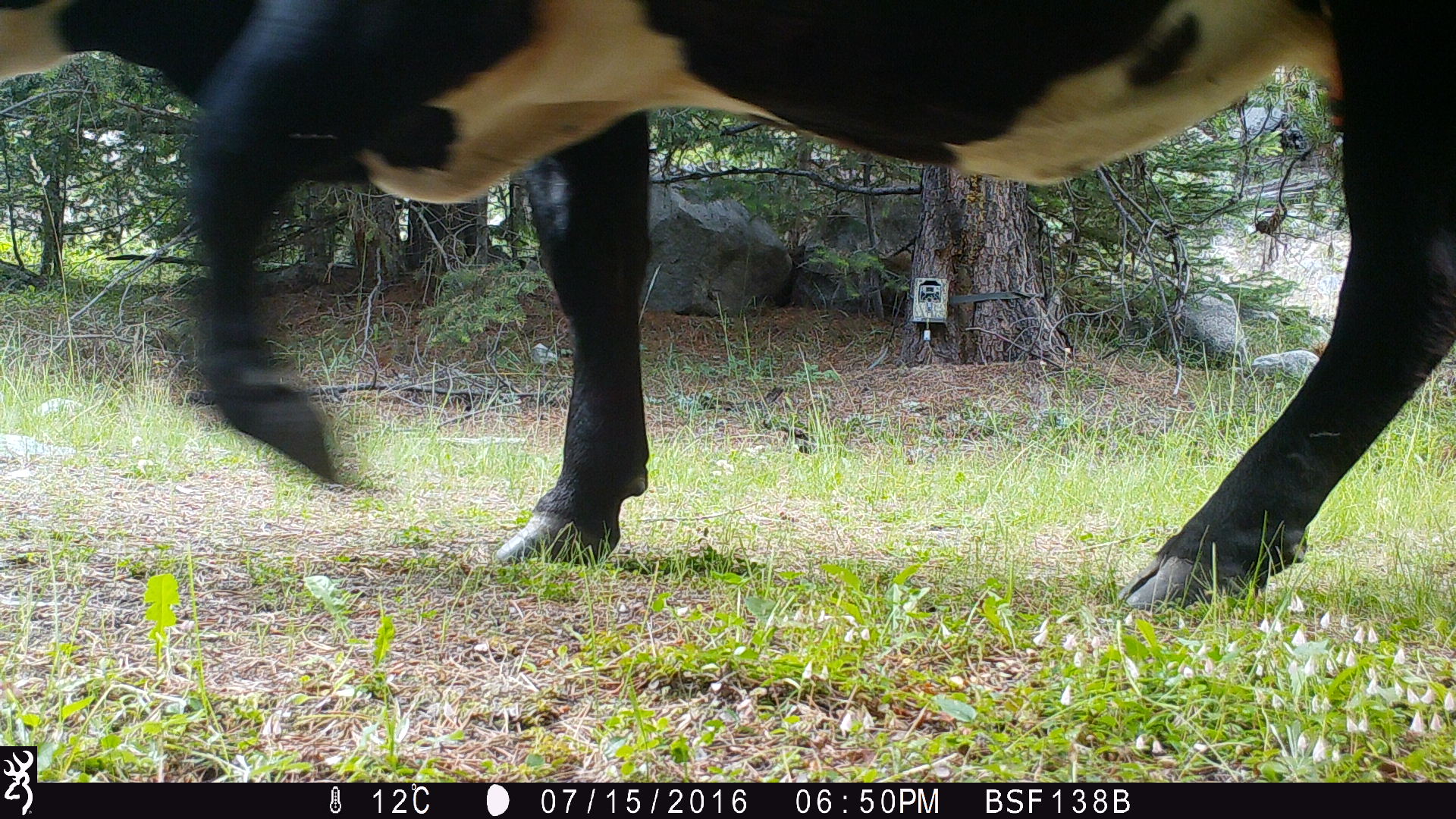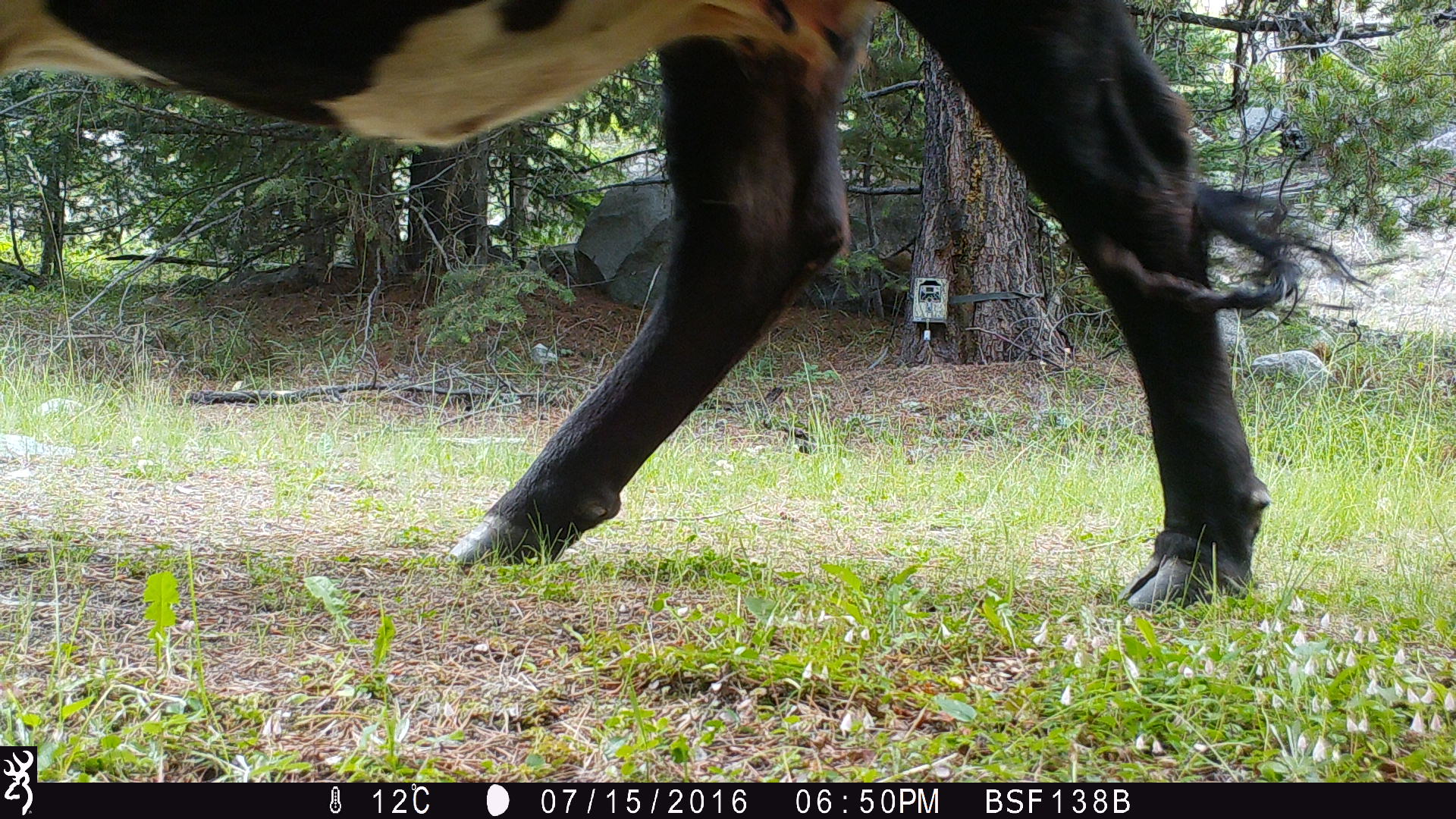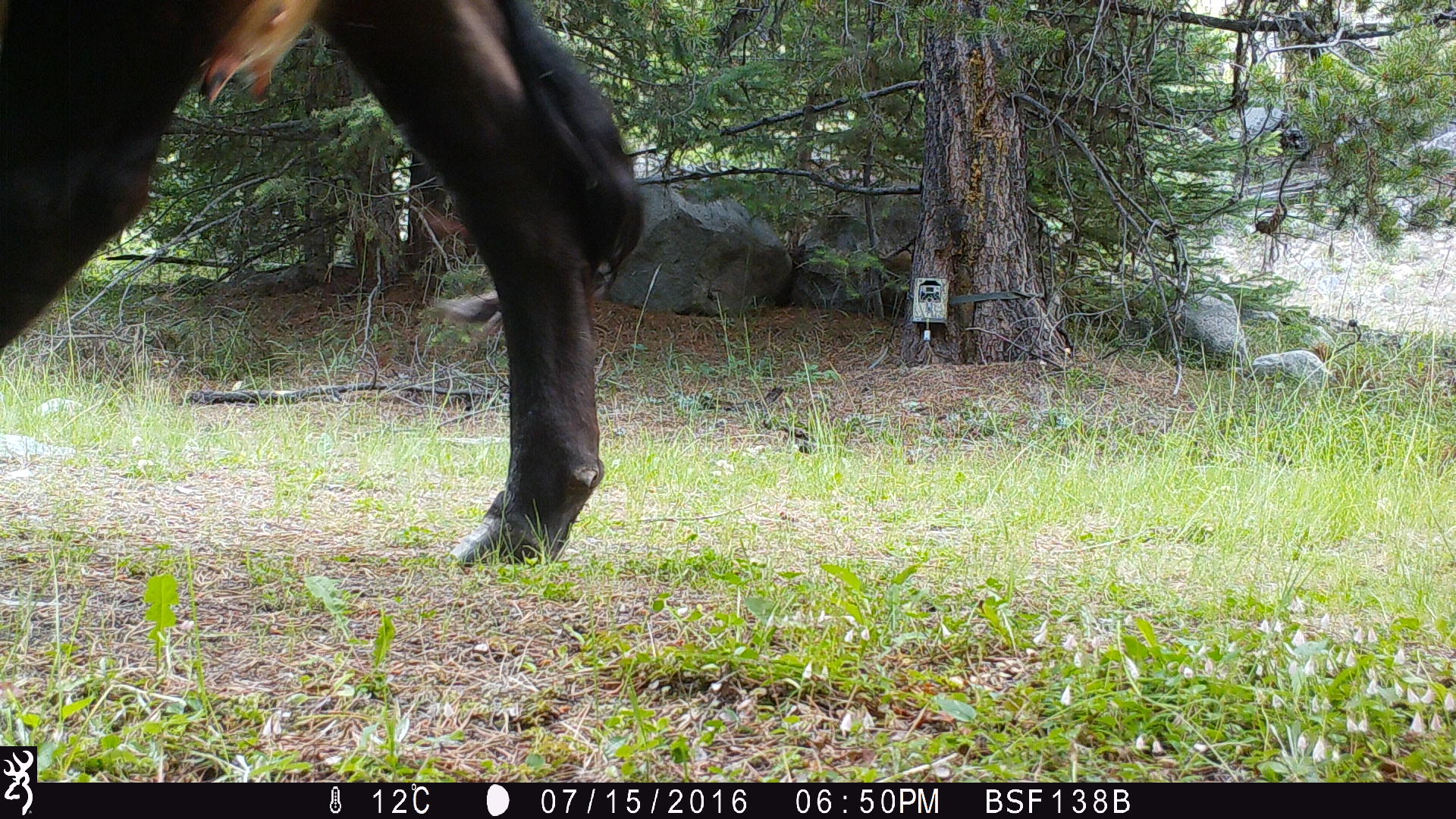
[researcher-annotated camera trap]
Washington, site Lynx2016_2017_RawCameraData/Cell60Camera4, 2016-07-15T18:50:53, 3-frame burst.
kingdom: Animalia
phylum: Chordata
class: Mammalia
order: Artiodactyla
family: Bovidae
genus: Bos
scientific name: Bos taurus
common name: domestic cattle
Domestic cattle (Bos taurus). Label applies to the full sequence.